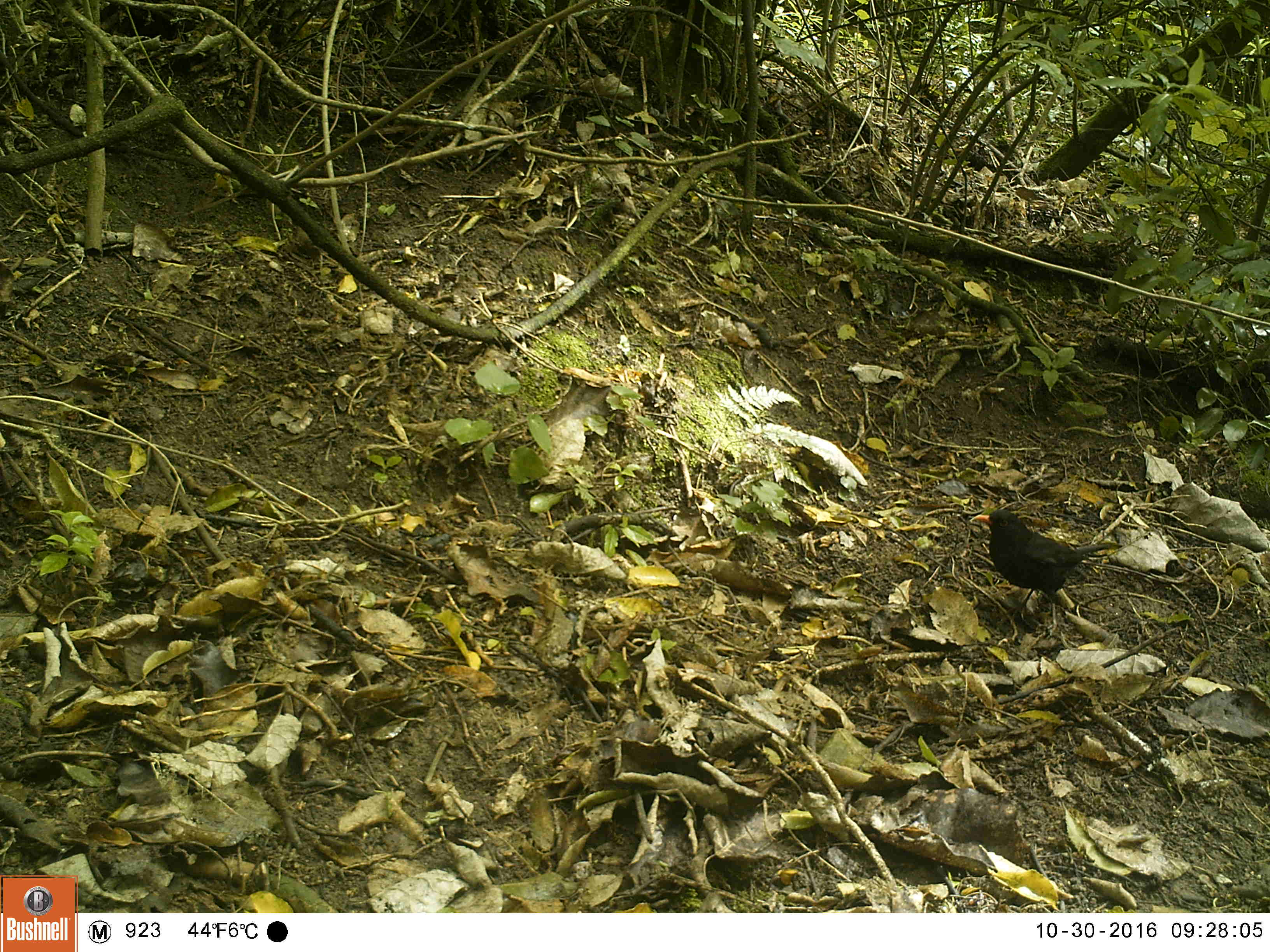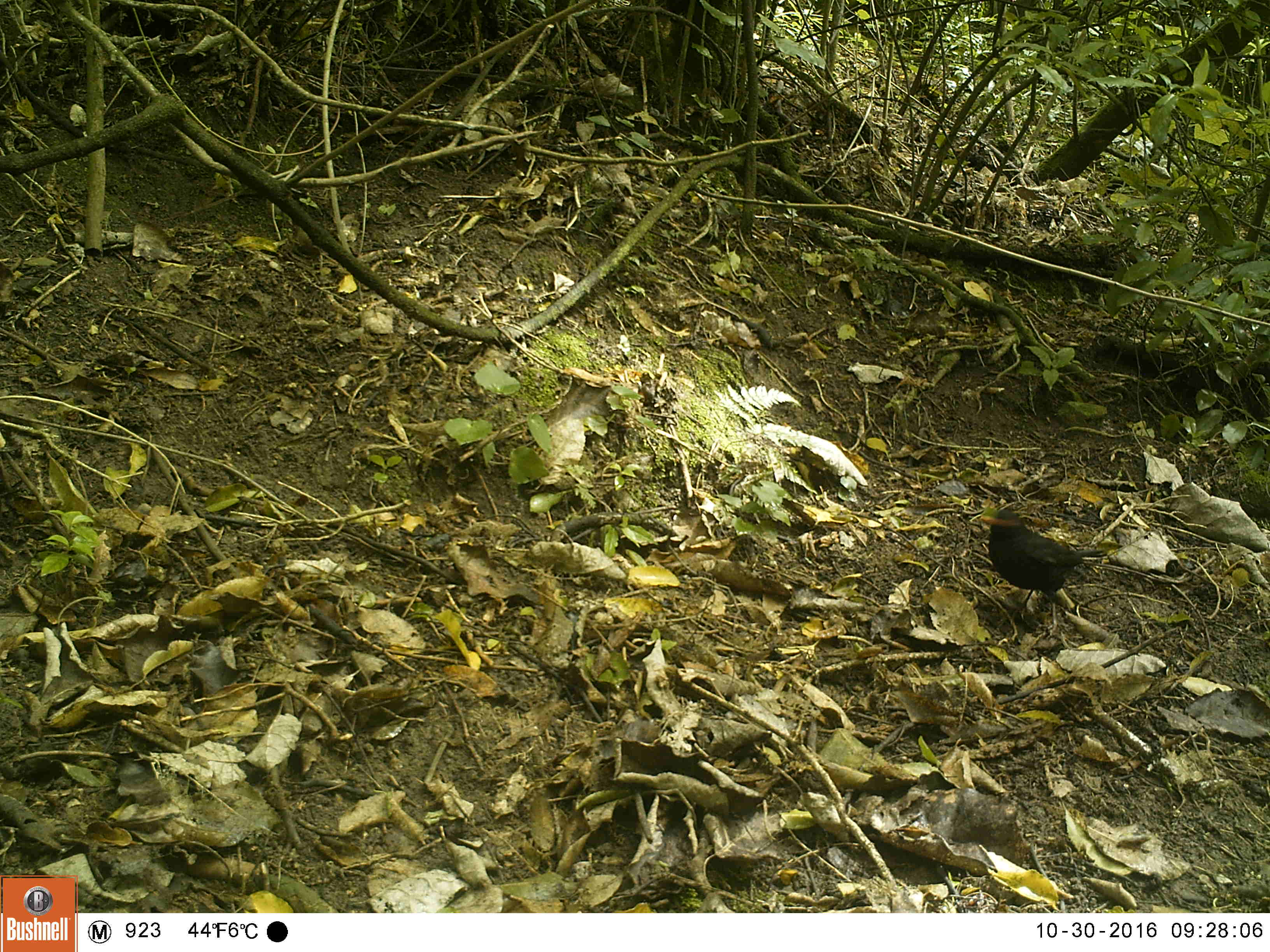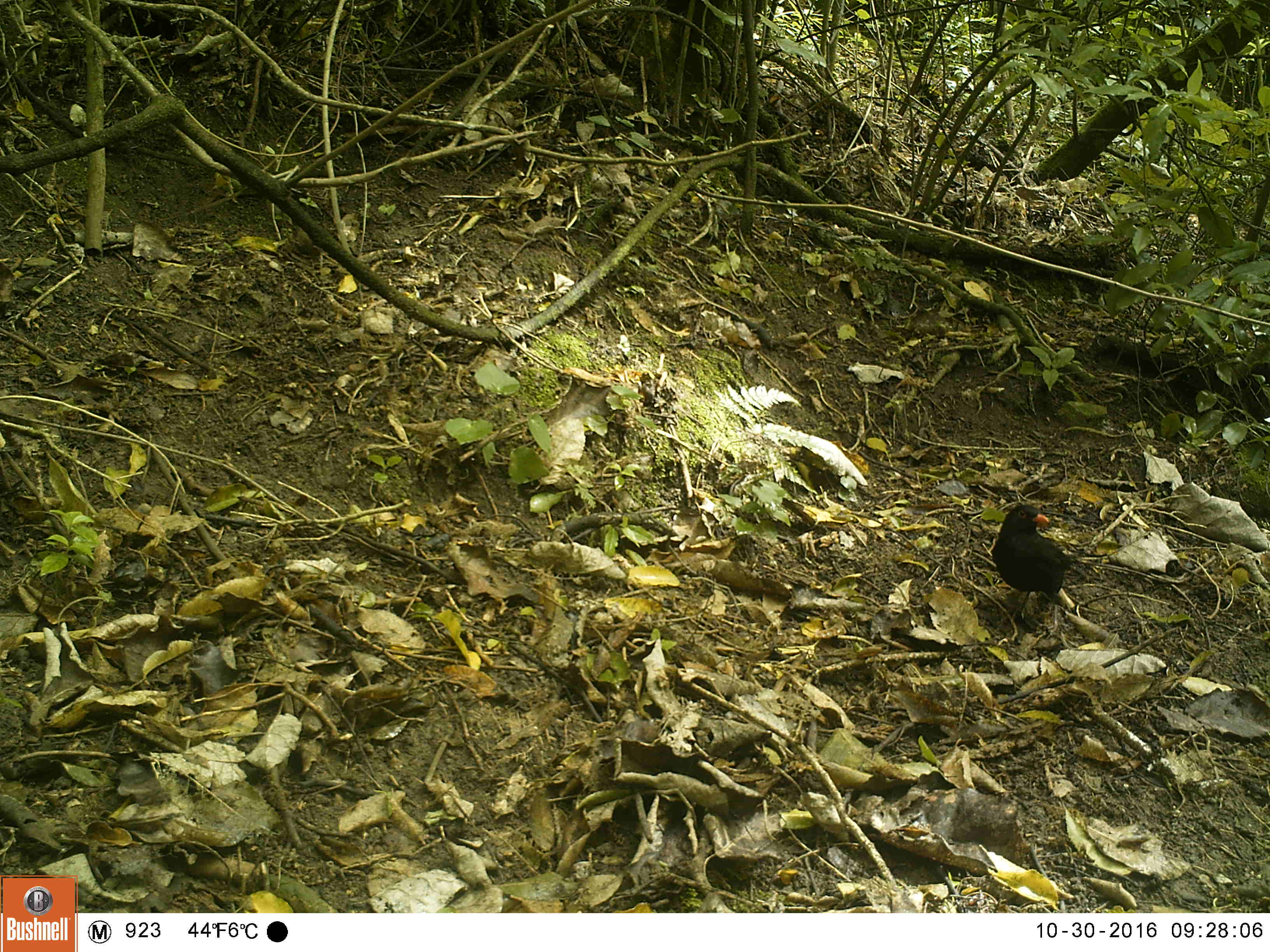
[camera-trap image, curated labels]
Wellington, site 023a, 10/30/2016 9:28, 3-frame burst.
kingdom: Animalia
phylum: Chordata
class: Aves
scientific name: Aves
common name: bird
Bird (Aves).